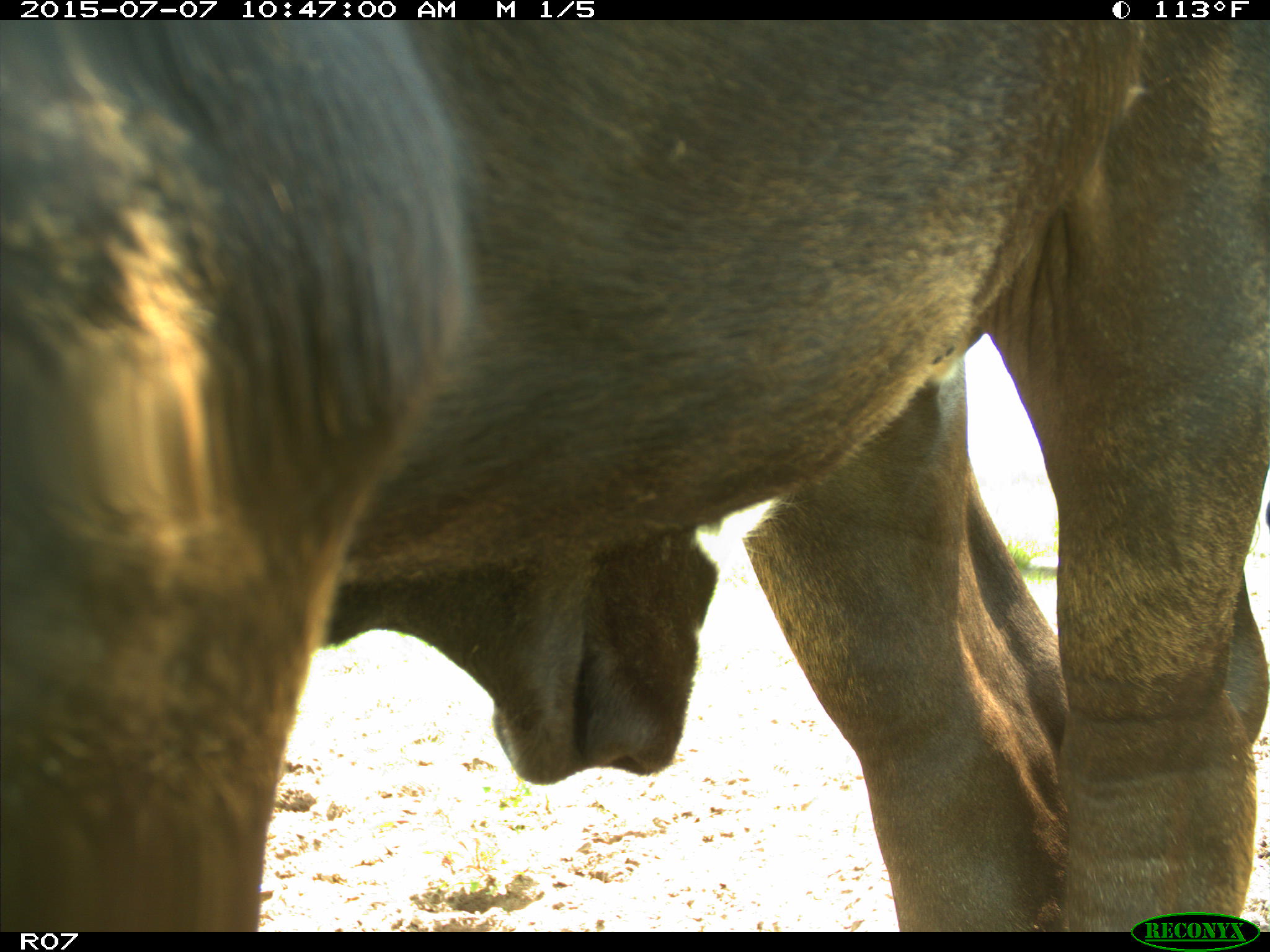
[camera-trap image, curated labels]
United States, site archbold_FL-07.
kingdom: Animalia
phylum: Chordata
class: Mammalia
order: Artiodactyla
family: Bovidae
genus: Bos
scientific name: Bos taurus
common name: domestic cow